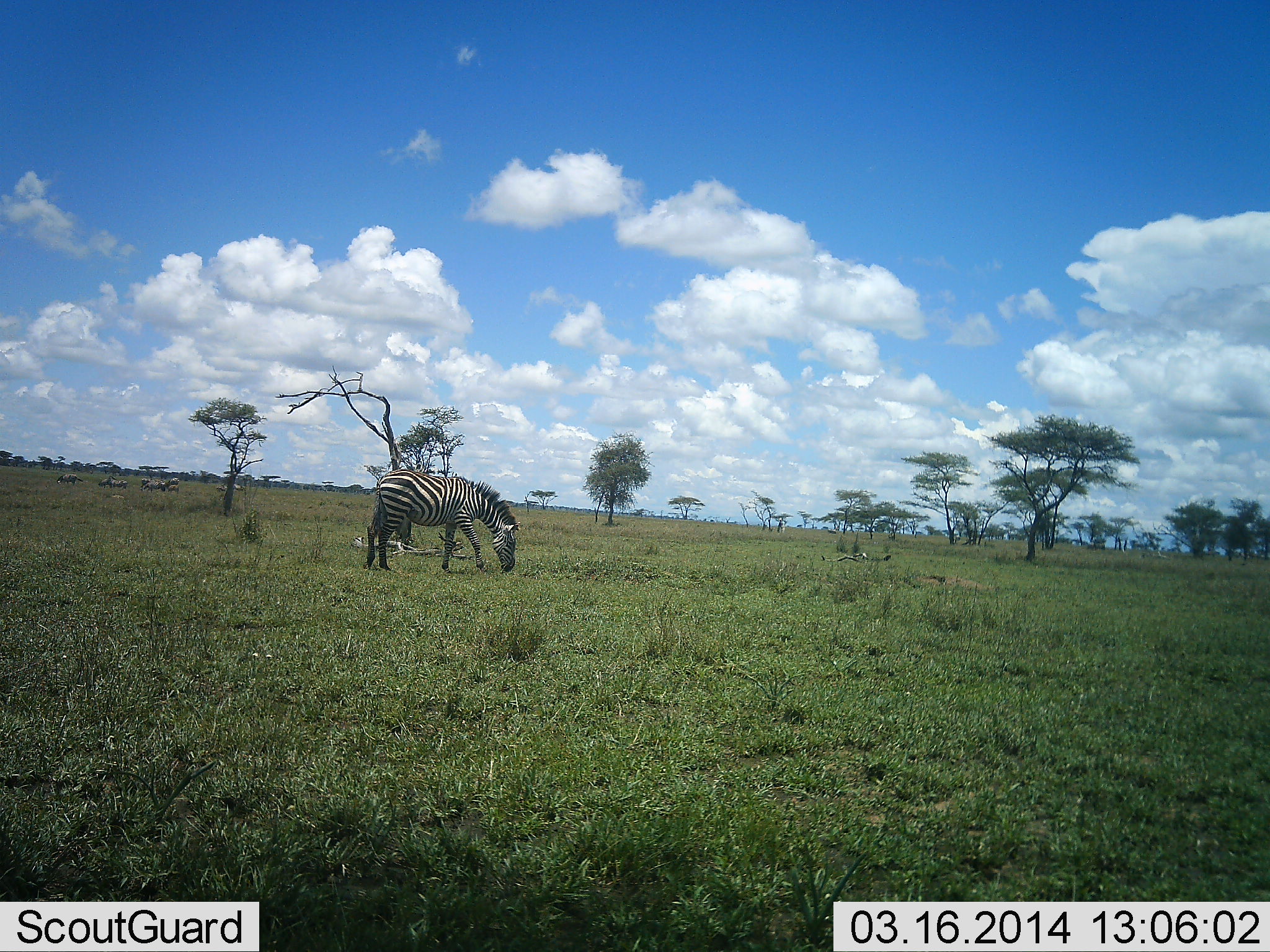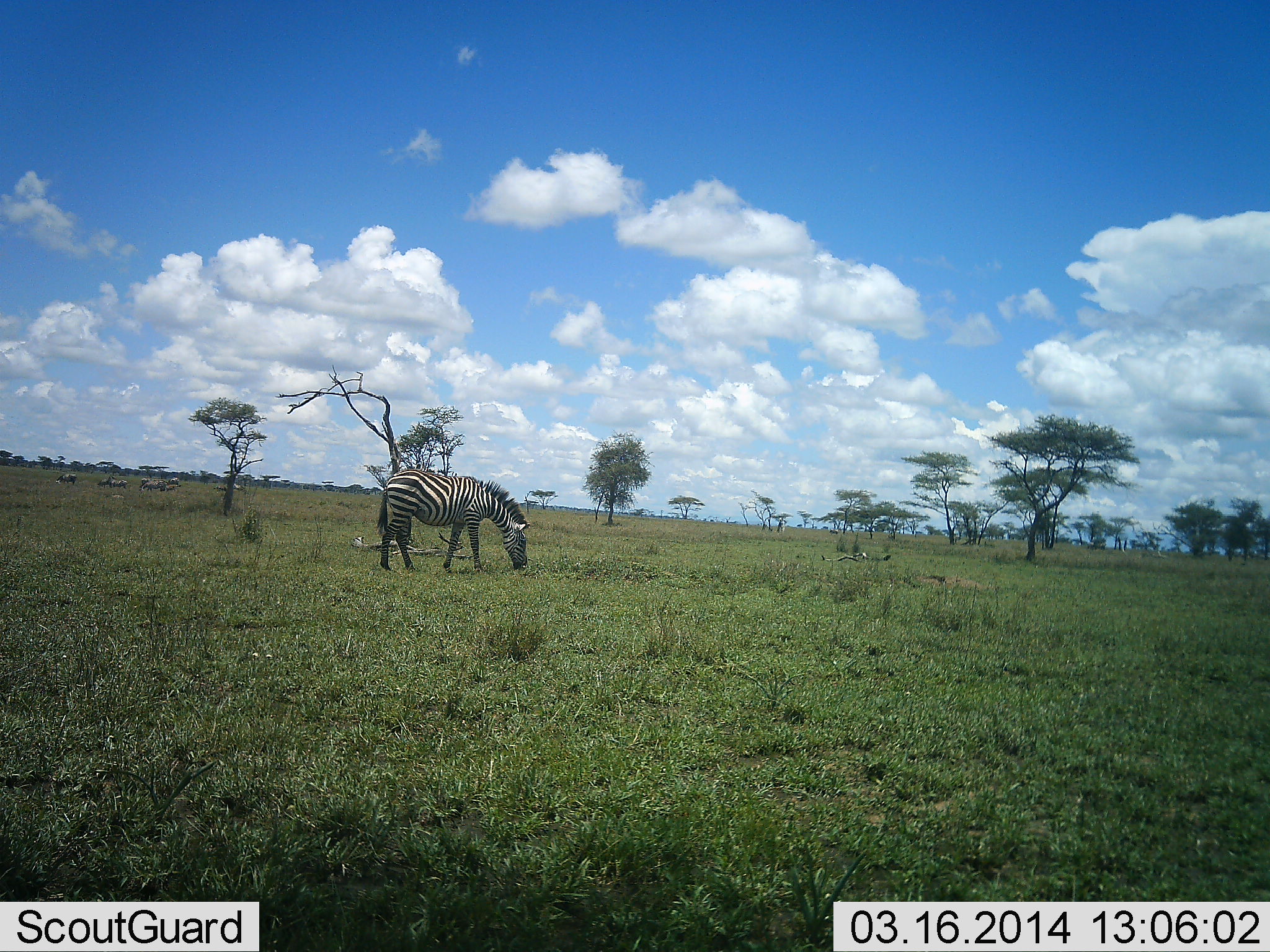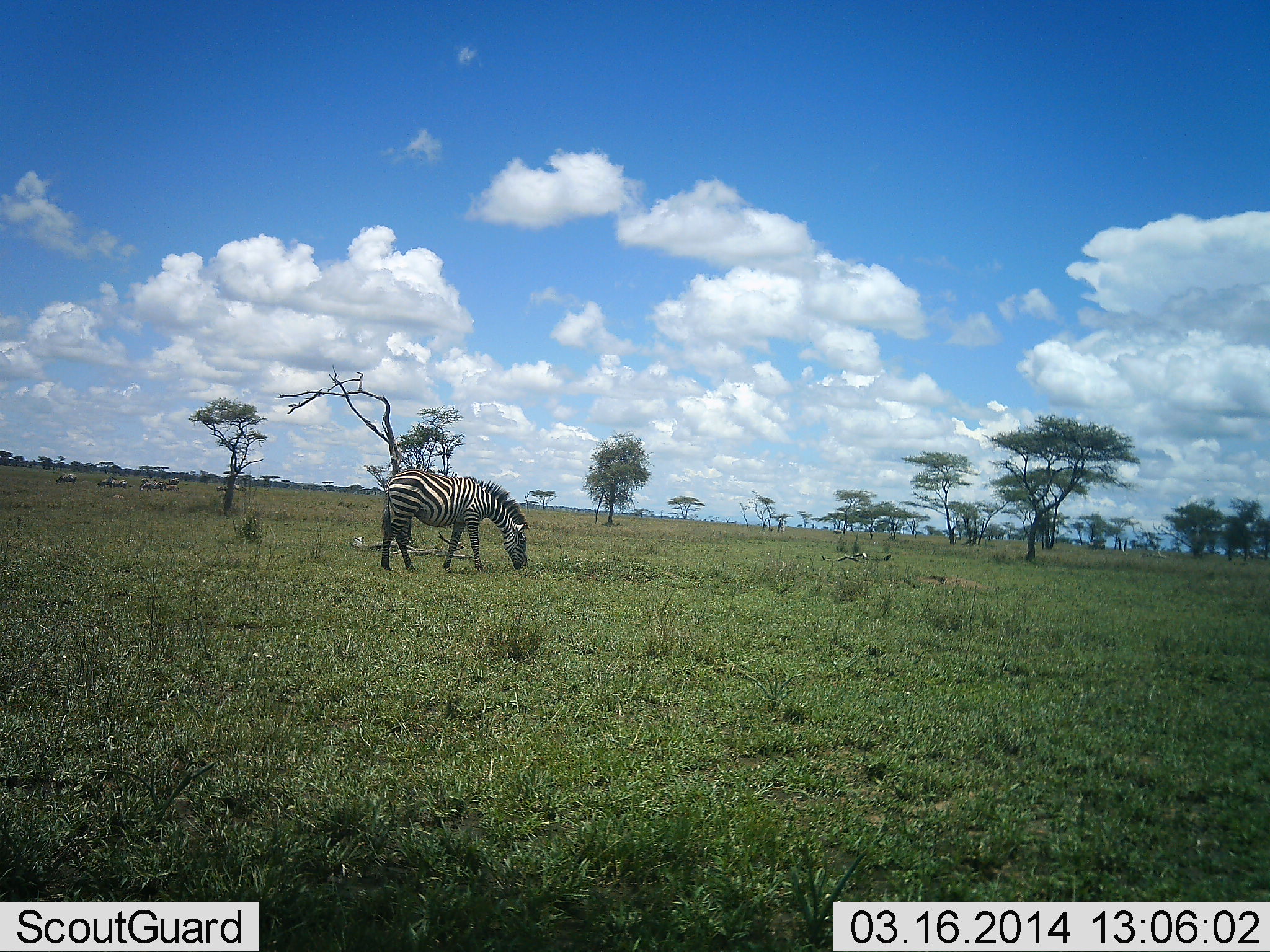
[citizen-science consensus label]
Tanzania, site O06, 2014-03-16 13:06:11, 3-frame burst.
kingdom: Animalia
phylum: Chordata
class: Mammalia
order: Perissodactyla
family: Equidae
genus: Equus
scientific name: Equus quagga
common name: plains zebra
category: zebra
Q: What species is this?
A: Zebra (plains zebra) (Equus quagga).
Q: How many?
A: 1.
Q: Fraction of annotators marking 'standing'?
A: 10%.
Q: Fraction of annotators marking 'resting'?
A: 0%.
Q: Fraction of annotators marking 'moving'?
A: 0%.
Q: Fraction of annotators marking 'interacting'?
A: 0%.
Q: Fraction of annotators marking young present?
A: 0%.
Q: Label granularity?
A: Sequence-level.